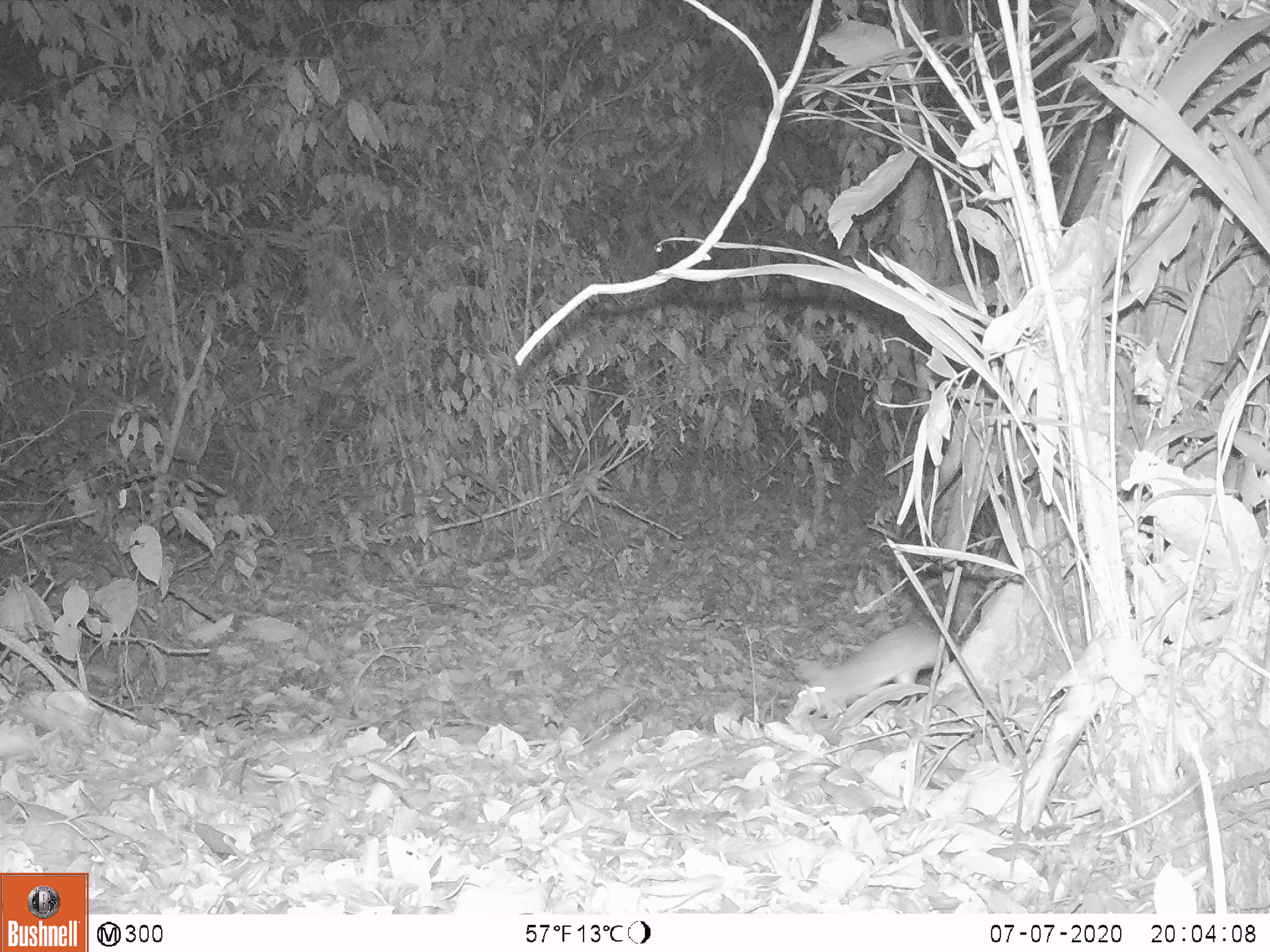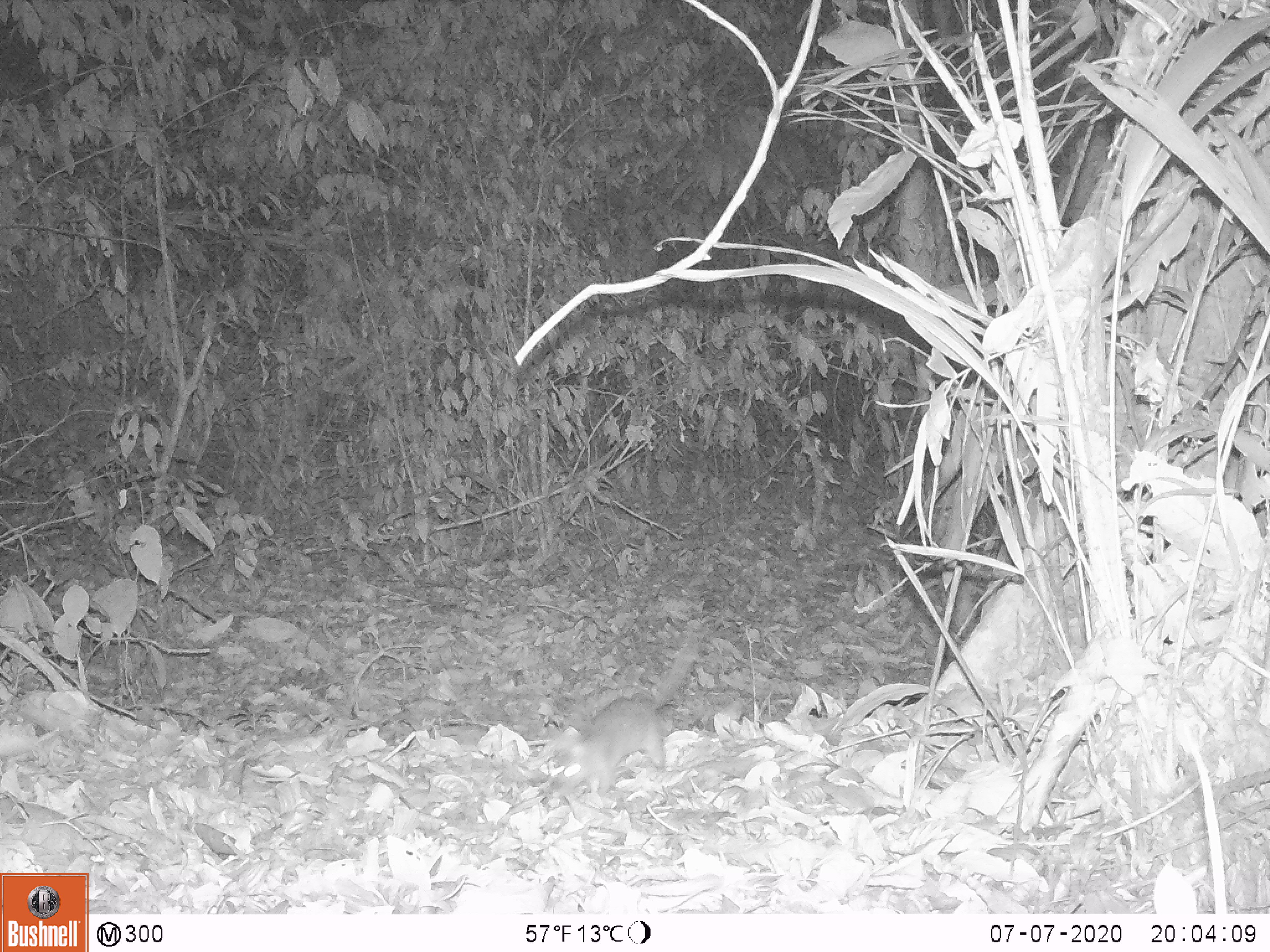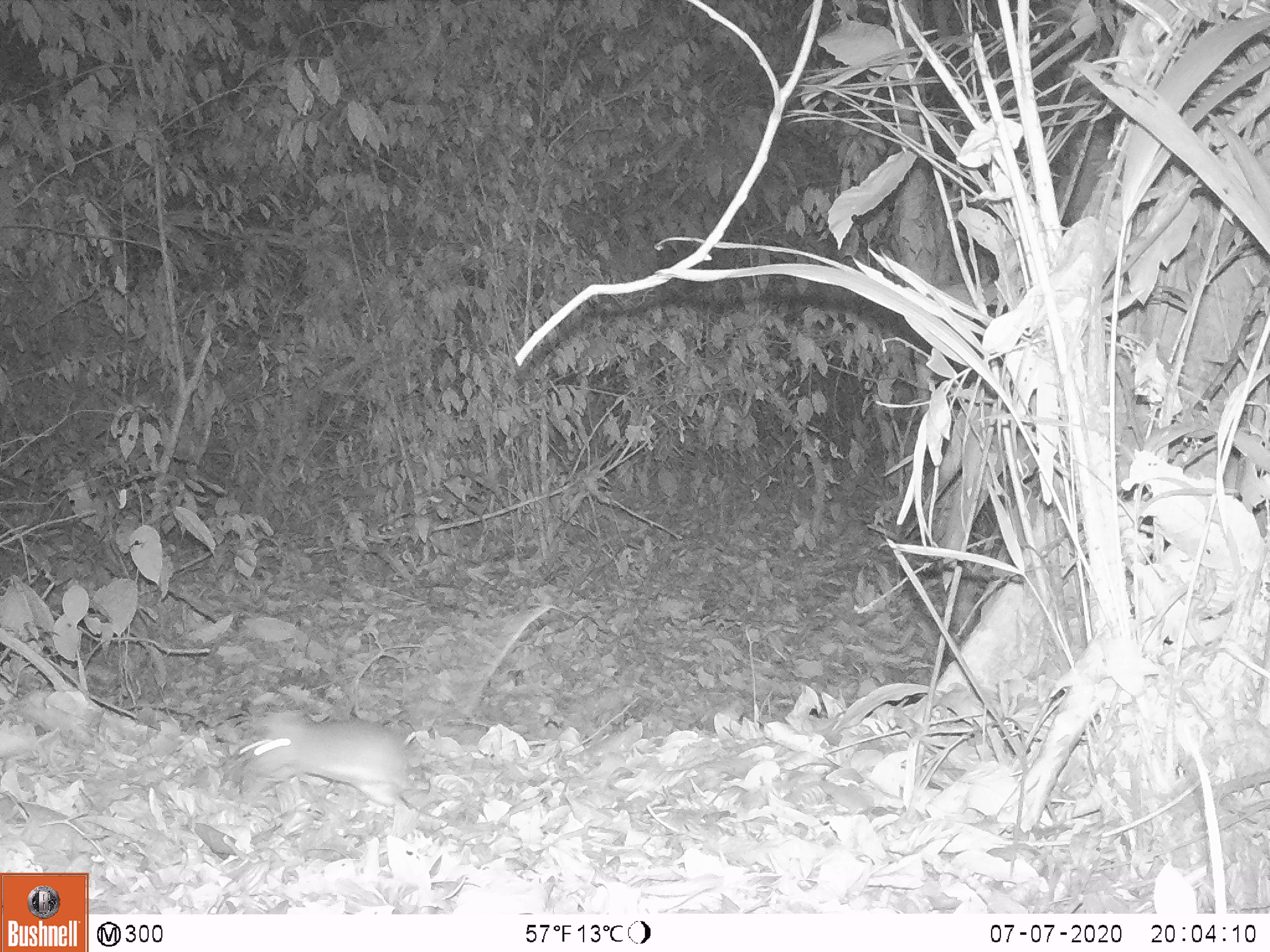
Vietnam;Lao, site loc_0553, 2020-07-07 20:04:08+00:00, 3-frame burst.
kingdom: Animalia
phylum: Chordata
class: Mammalia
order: Rodentia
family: Muridae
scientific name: Muridae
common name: old-world mice and rats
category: unidentified murid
Unidentified murid (old-world mice and rats) (Muridae). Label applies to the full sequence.